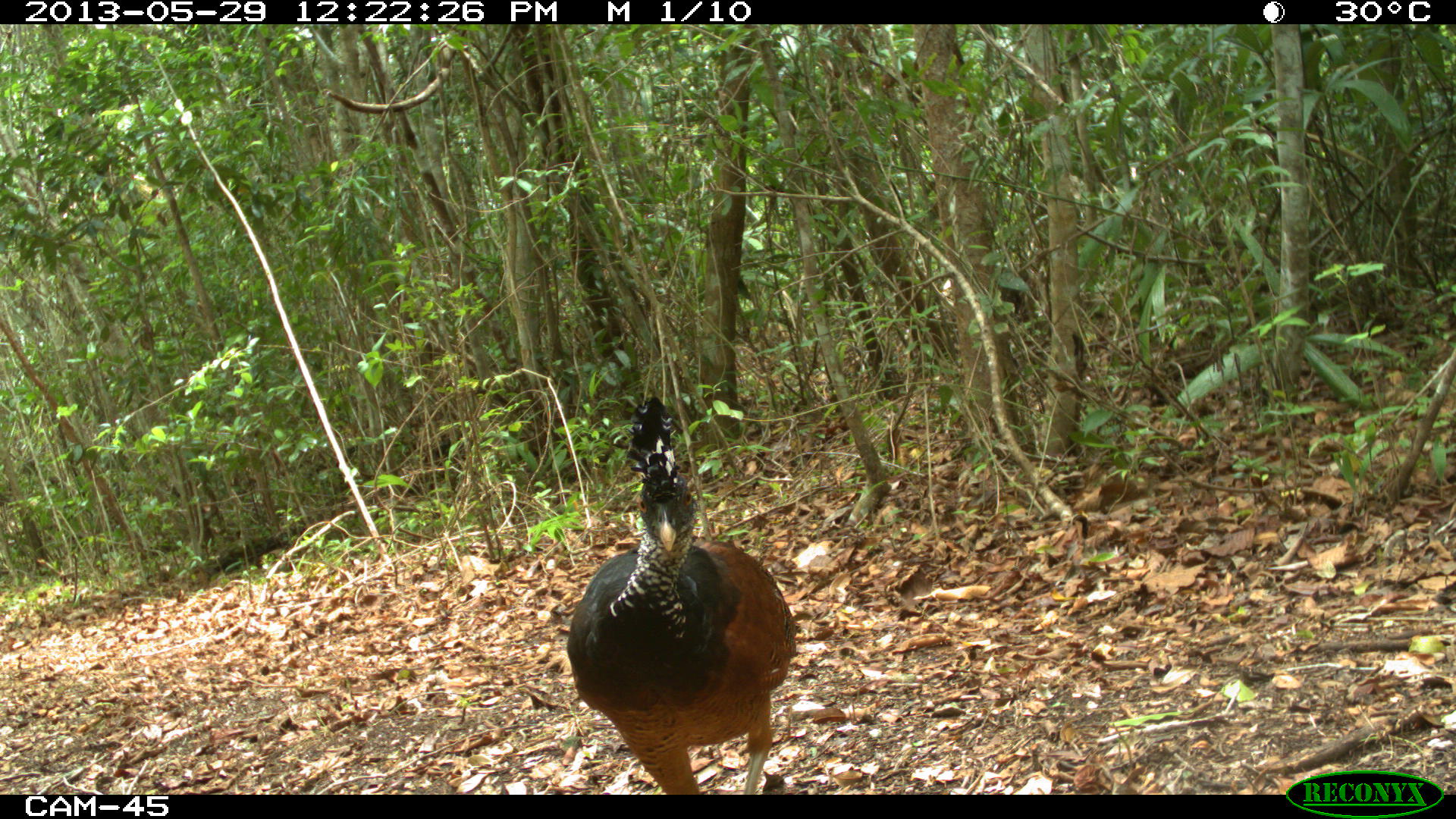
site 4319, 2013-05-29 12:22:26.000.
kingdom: Animalia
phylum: Chordata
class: Aves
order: Galliformes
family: Cracidae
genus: Crax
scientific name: Crax rubra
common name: great curassow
Crax rubra (great curassow), count 1, sex female.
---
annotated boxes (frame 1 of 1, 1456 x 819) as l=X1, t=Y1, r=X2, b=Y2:
crax rubra: l=564, t=395, r=796, b=793